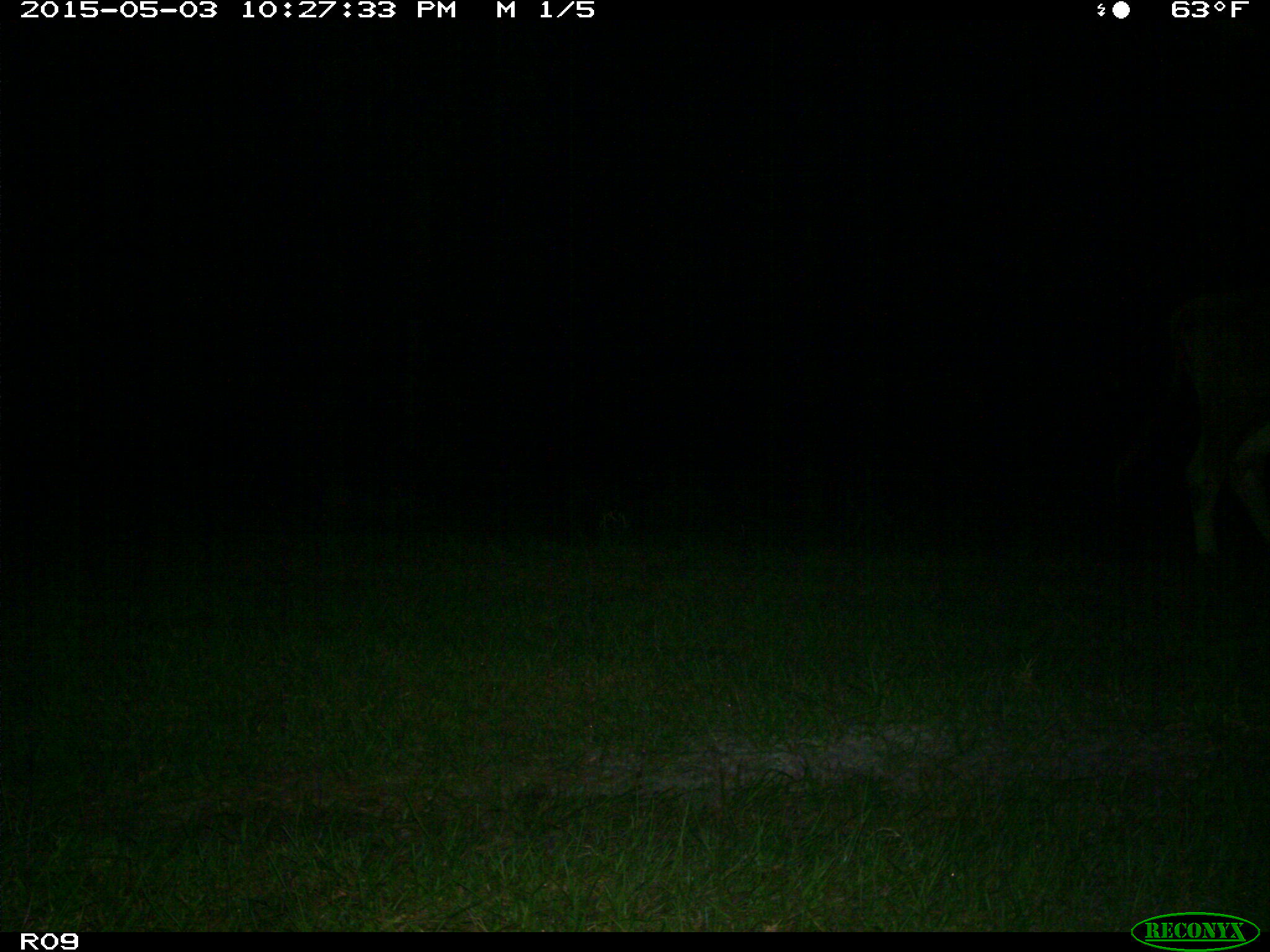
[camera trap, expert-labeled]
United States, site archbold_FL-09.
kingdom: Animalia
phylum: Chordata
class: Mammalia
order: Artiodactyla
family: Bovidae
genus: Bos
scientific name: Bos taurus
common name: domestic cow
Bos taurus (domestic cow).